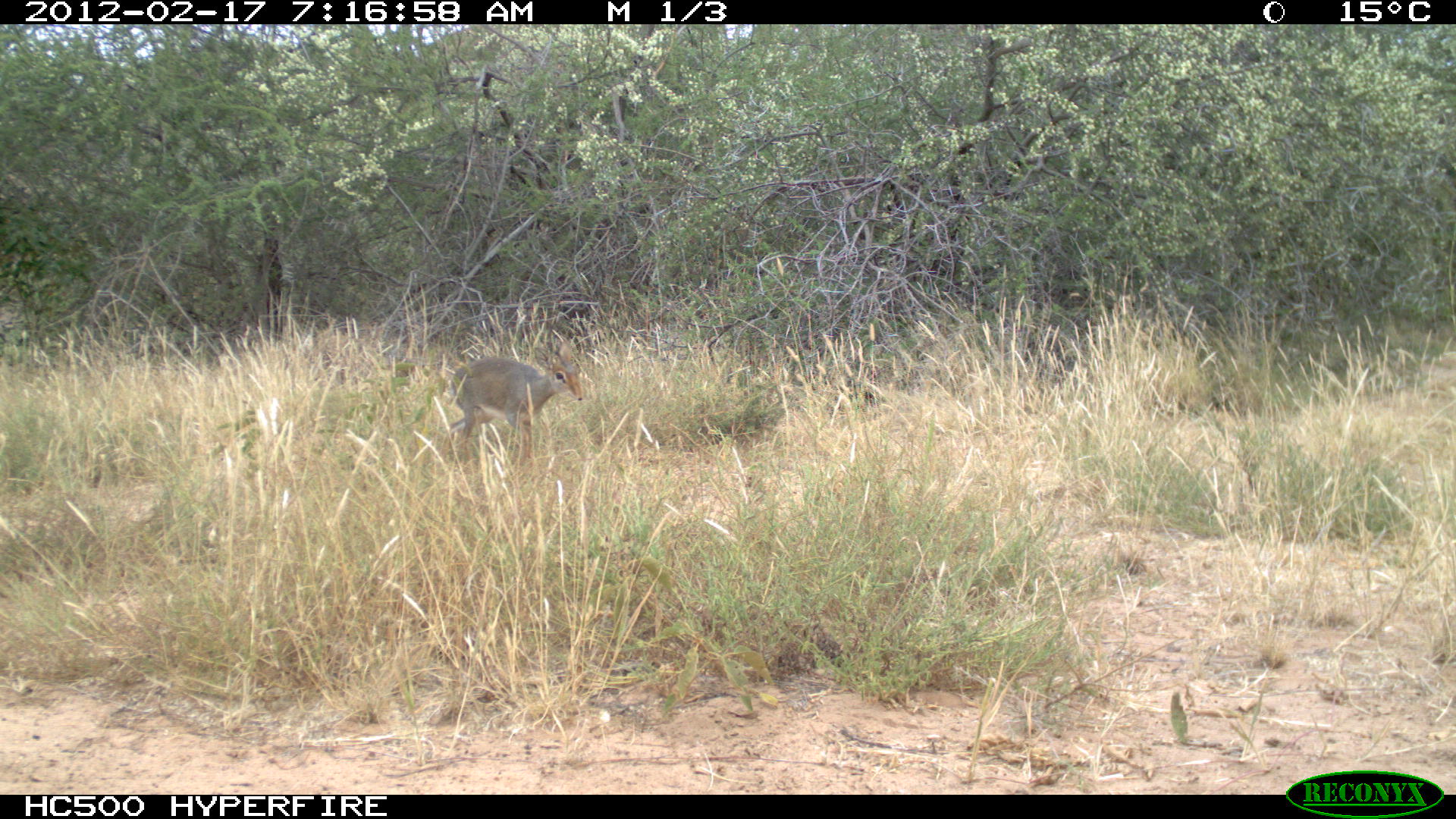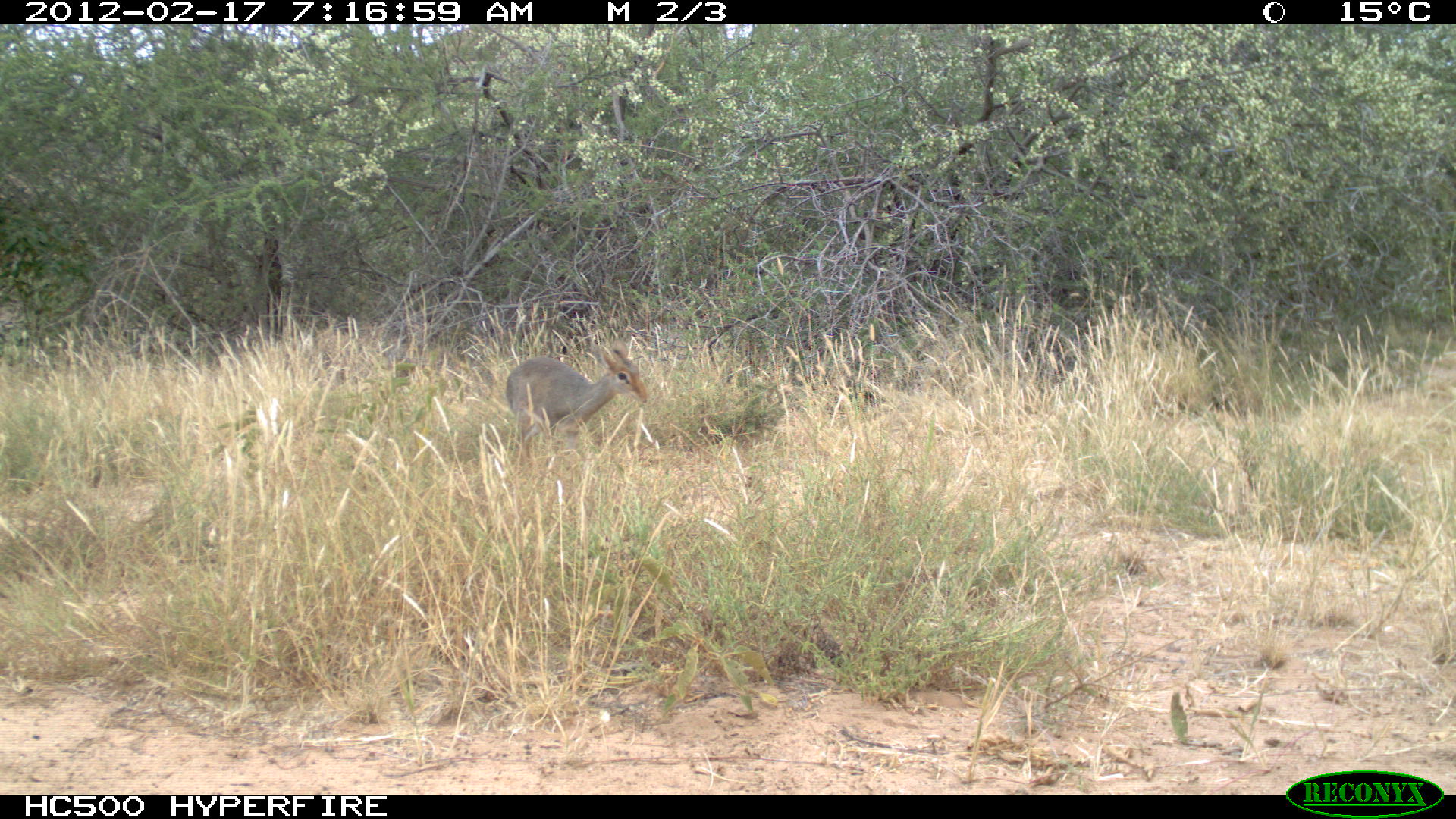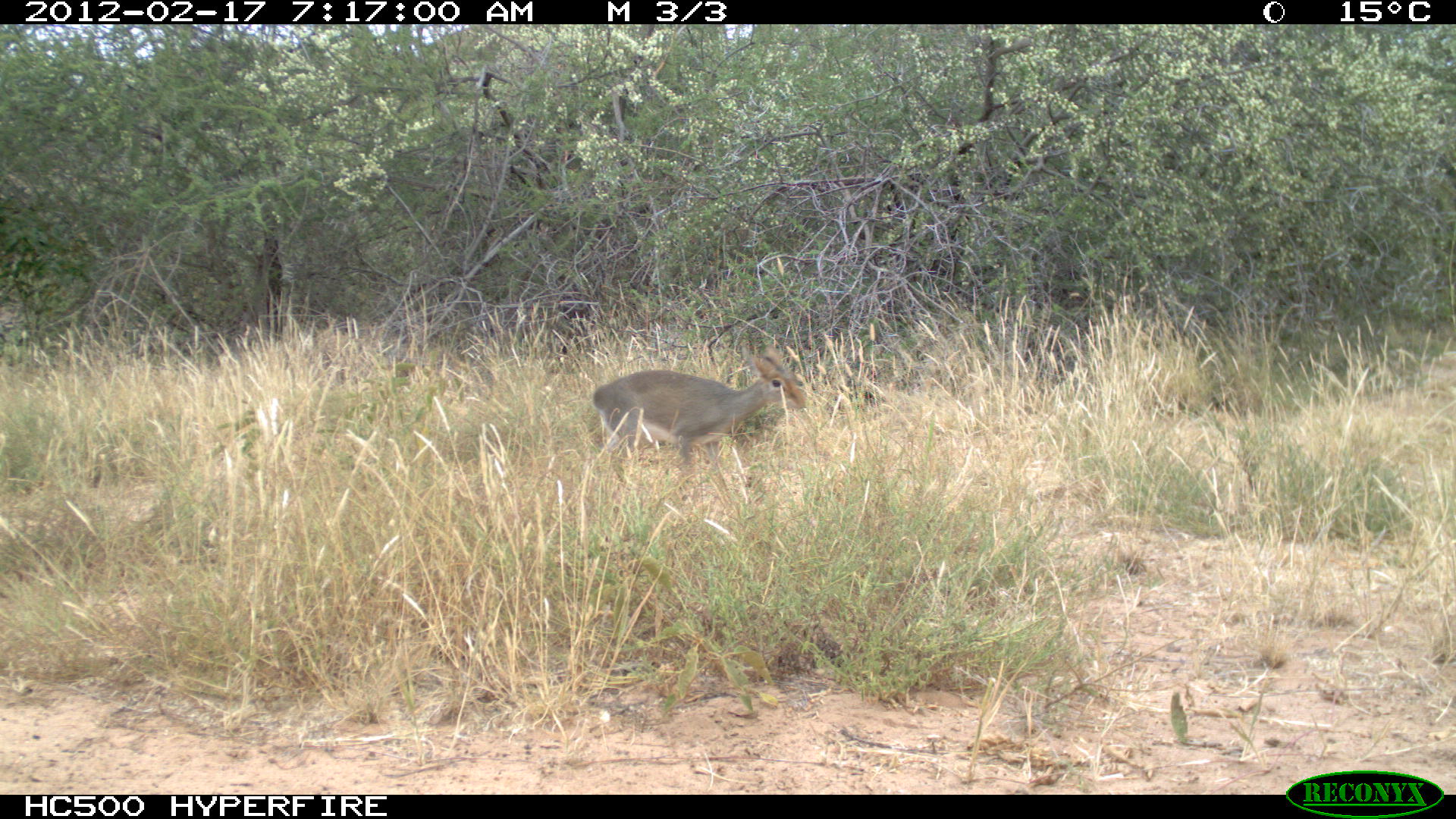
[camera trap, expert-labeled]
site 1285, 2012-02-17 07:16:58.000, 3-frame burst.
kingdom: Animalia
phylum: Chordata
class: Mammalia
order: Artiodactyla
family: Bovidae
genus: Madoqua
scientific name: Madoqua guentheri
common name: günther's dik-dik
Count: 1.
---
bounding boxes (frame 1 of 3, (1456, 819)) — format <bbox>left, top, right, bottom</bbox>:
madoqua guentheri: <bbox>440, 340, 585, 466</bbox>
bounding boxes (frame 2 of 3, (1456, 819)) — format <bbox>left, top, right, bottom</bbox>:
madoqua guentheri: <bbox>501, 343, 650, 463</bbox>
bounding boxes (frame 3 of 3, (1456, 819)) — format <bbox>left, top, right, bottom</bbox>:
madoqua guentheri: <bbox>588, 342, 809, 501</bbox>